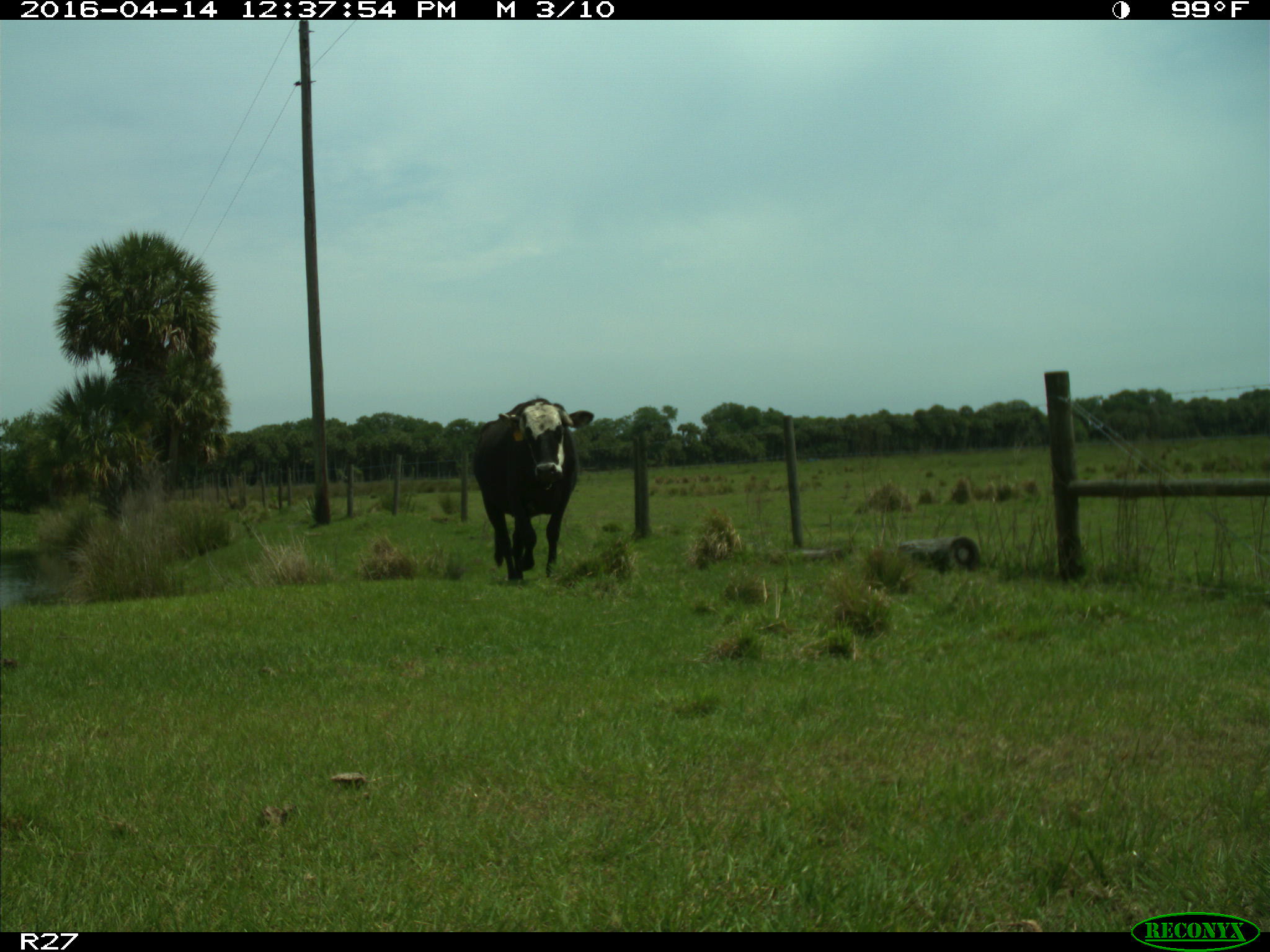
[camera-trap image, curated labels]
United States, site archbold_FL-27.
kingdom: Animalia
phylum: Chordata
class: Mammalia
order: Artiodactyla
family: Bovidae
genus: Bos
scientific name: Bos taurus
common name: domestic cow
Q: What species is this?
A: Bos taurus (domestic cow).